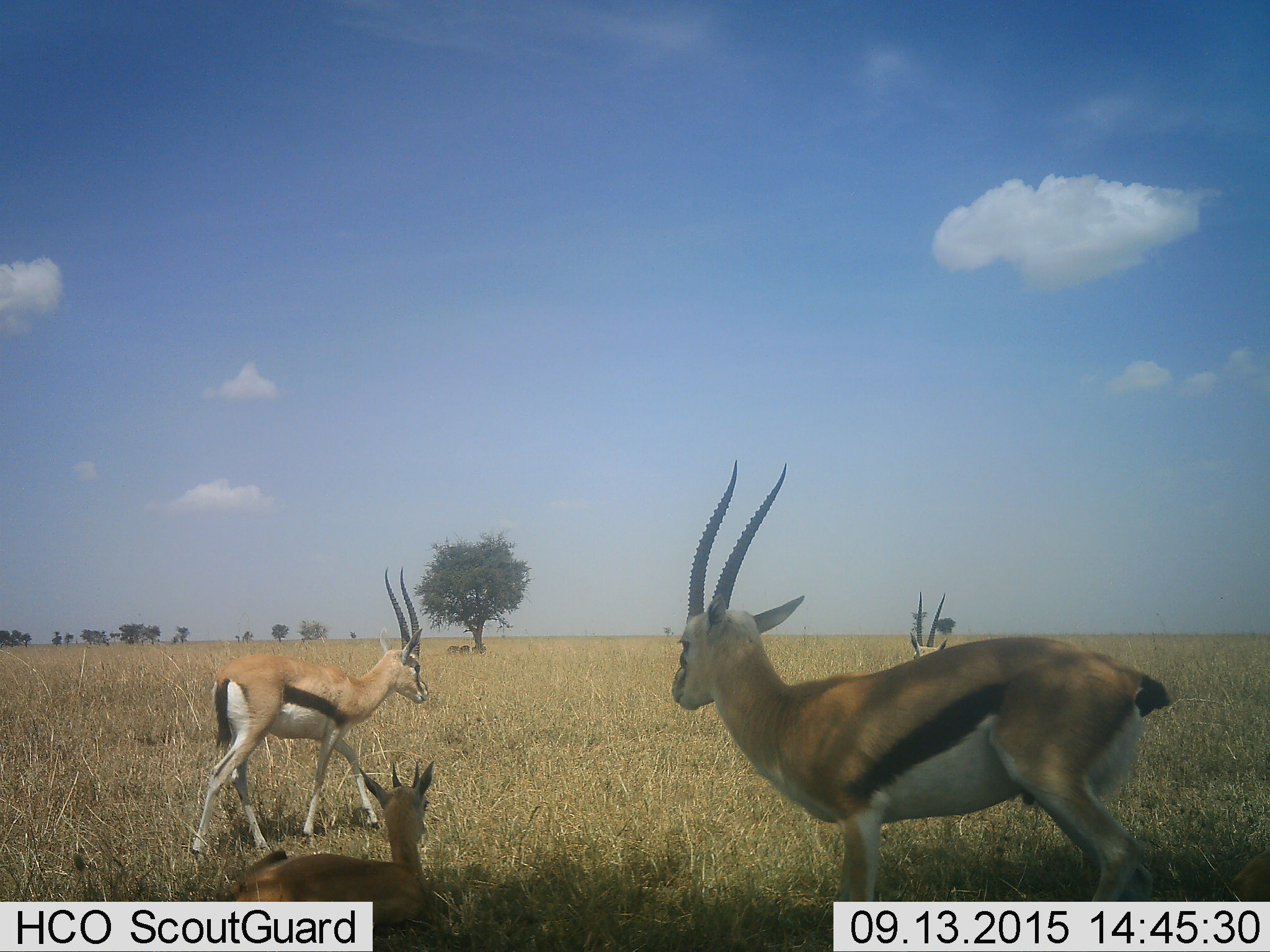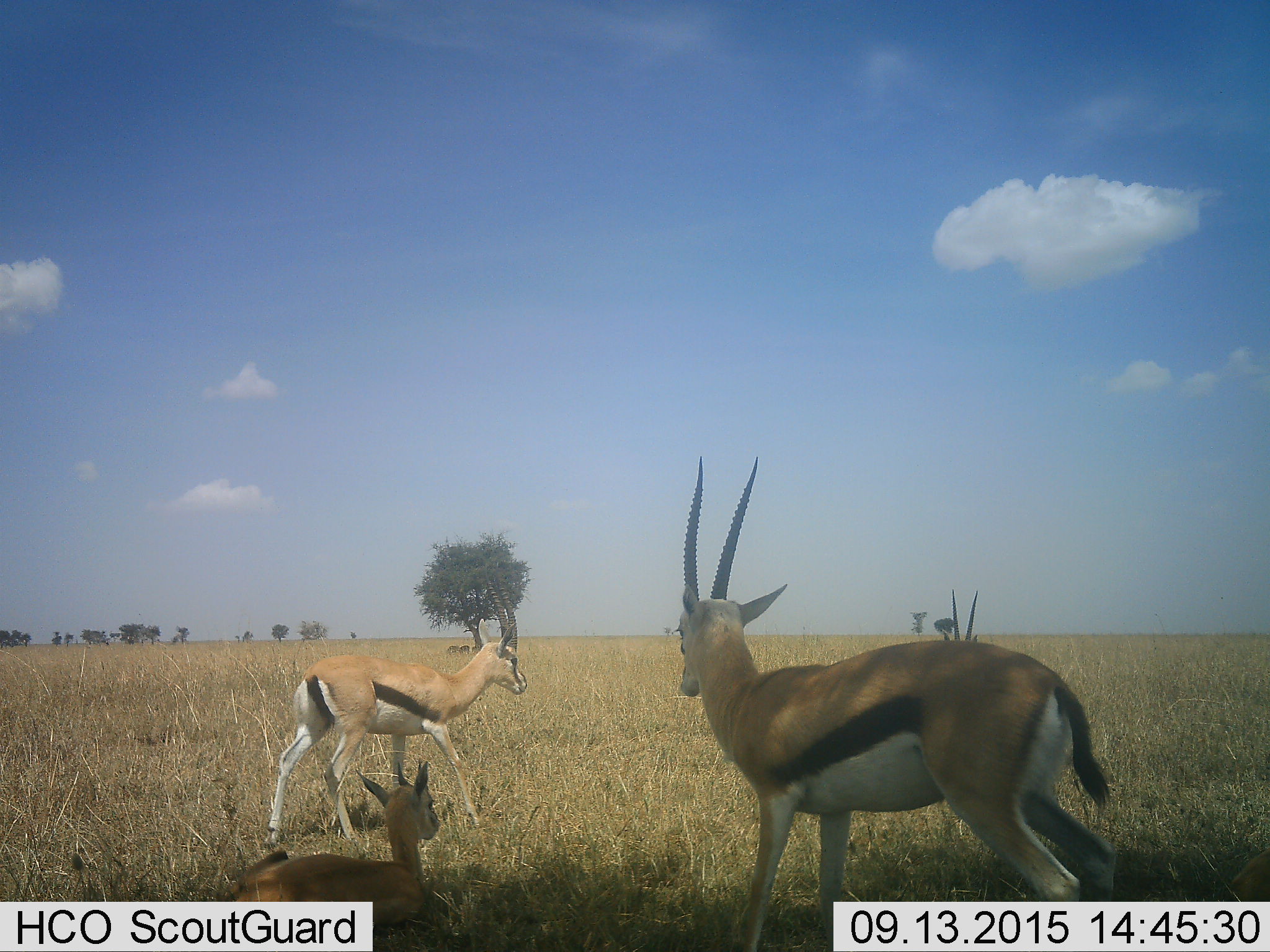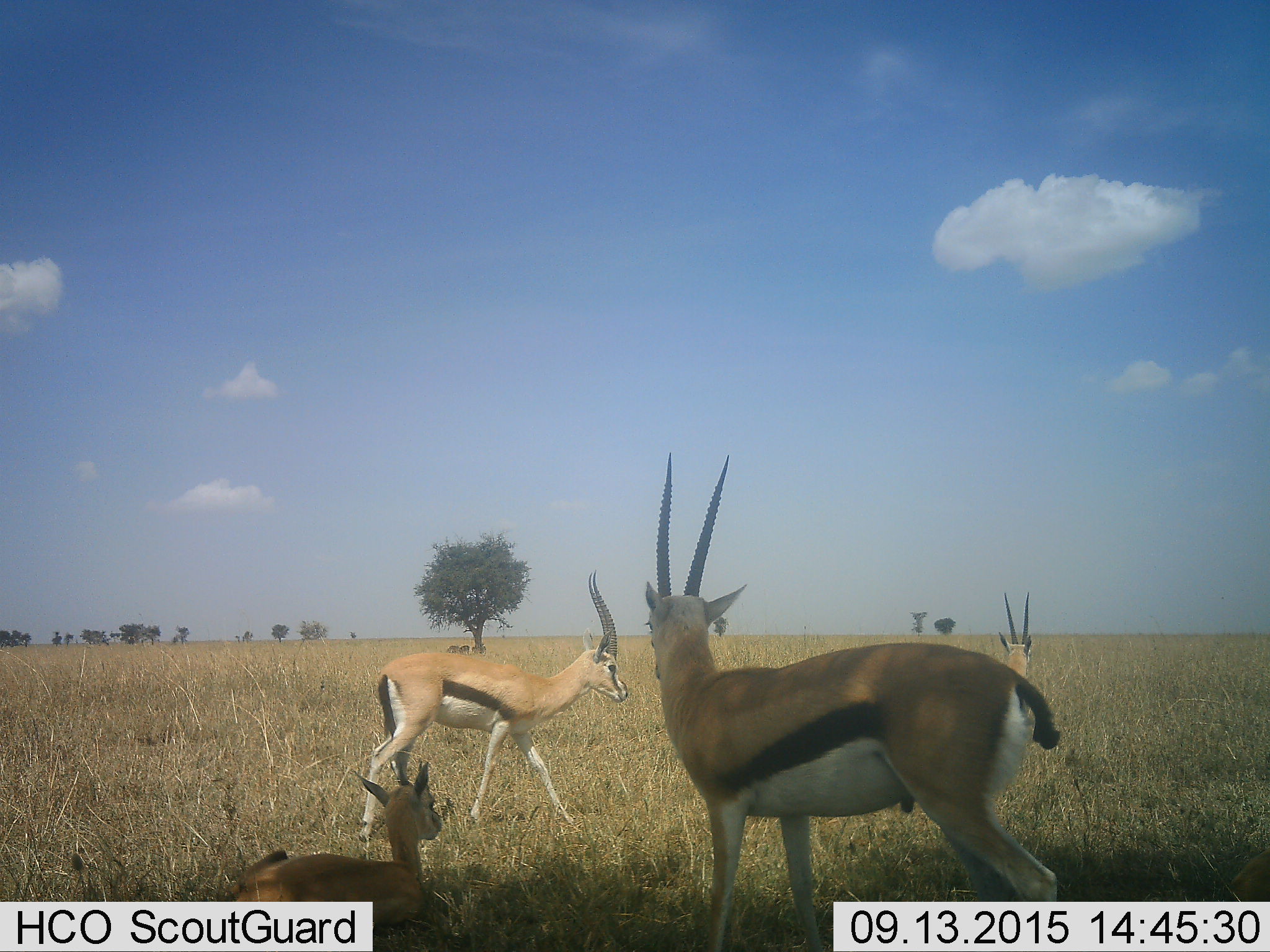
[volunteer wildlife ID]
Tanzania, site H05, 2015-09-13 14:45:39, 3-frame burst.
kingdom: Animalia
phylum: Chordata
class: Mammalia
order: Artiodactyla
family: Bovidae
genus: Eudorcas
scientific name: Eudorcas thomsonii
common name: thomson's gazelle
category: gazellethomsons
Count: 4.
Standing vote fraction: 80%.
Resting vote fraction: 100%.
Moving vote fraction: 70%.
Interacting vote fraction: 0%.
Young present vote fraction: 50%.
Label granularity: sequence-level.